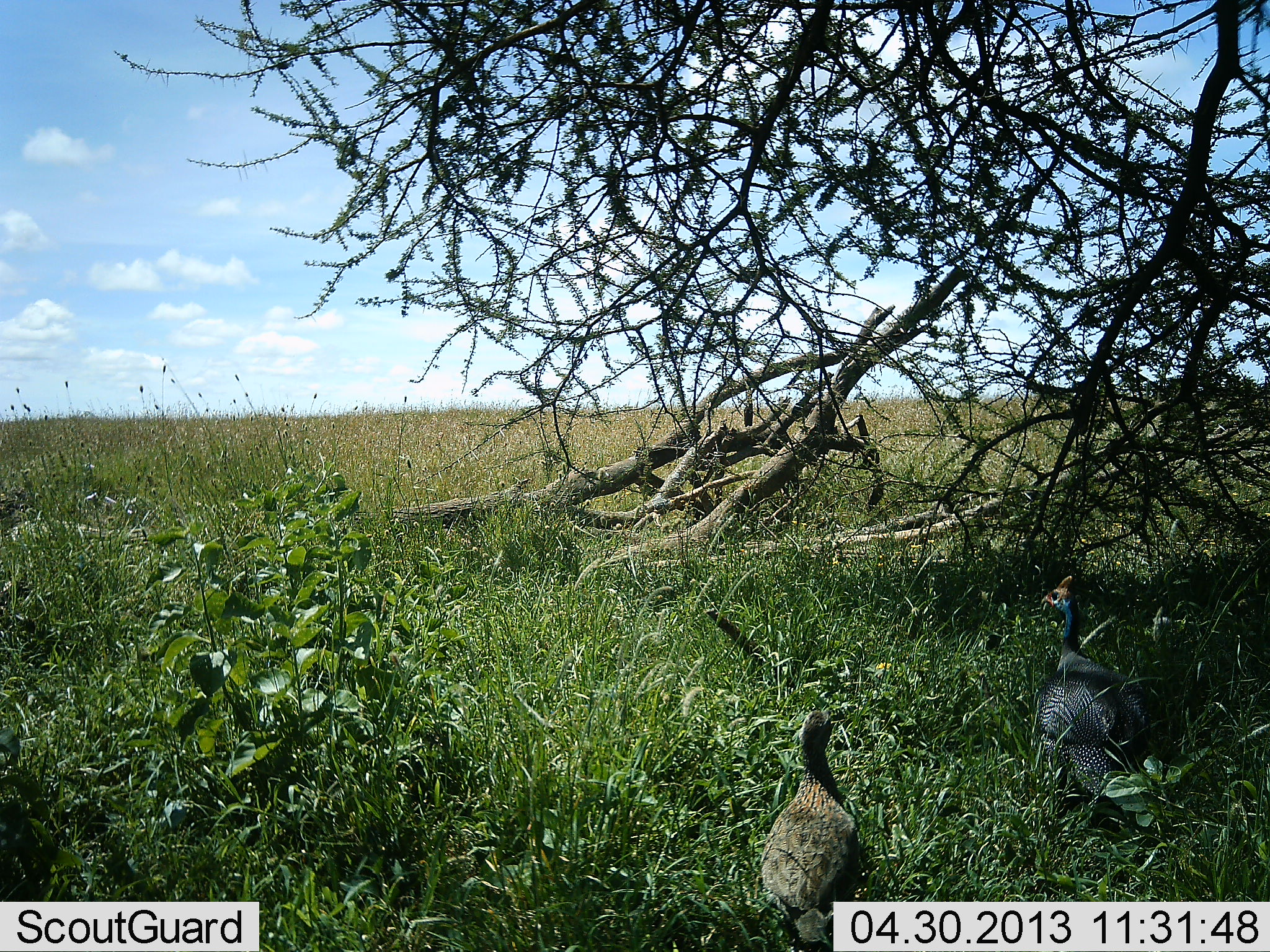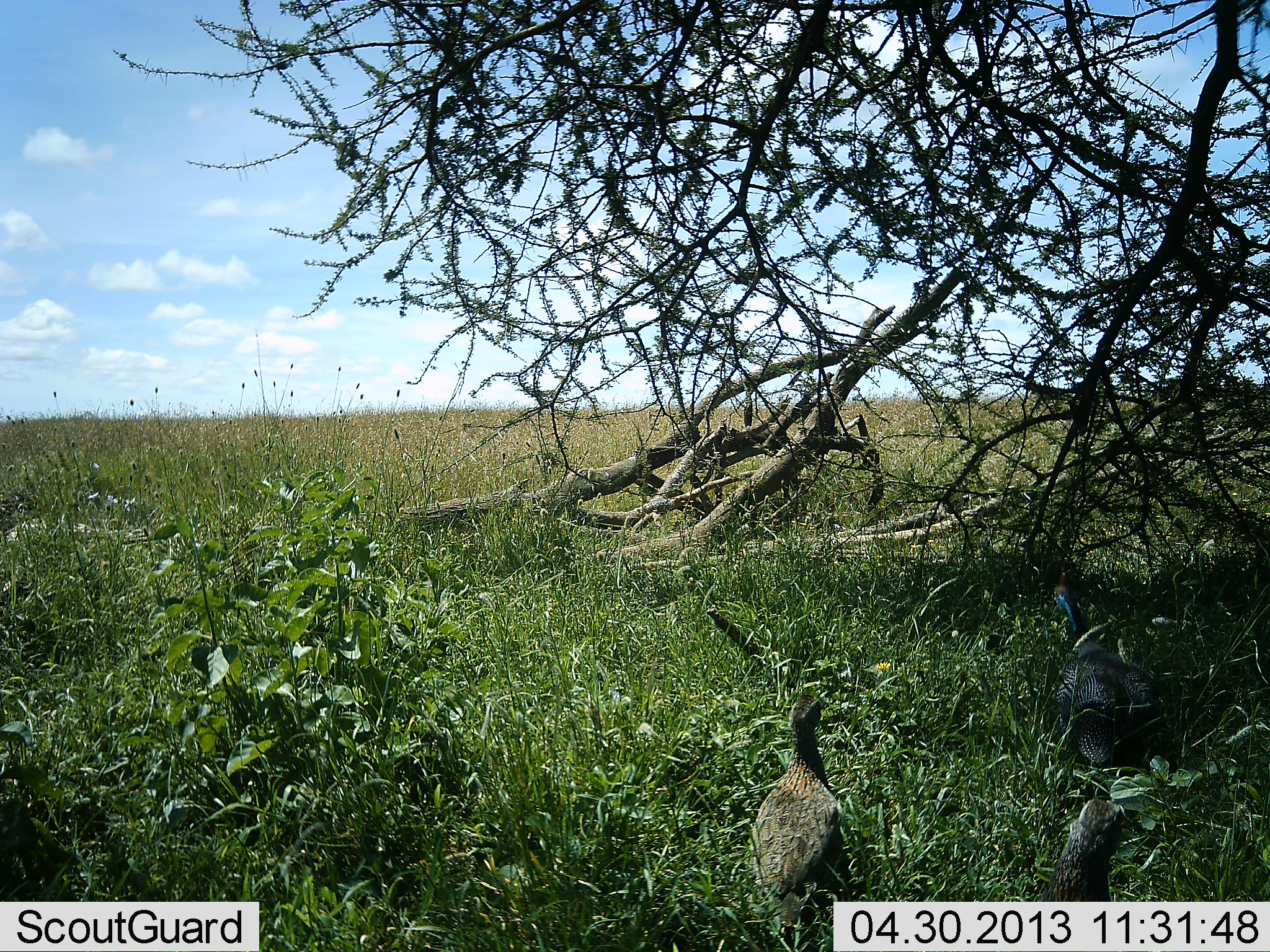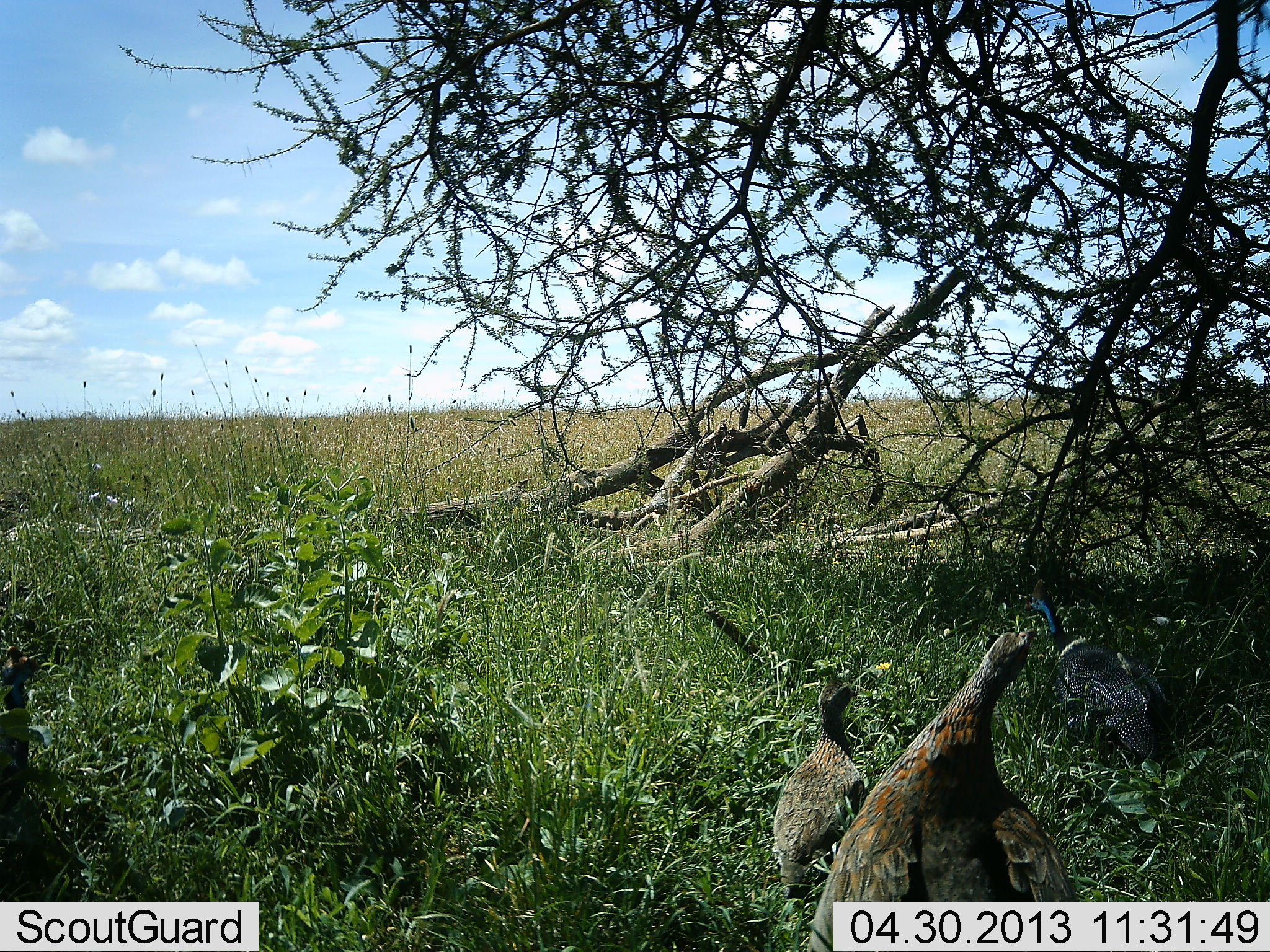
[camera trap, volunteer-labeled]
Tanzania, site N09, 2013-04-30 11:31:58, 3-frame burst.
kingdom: Animalia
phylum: Chordata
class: Aves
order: Galliformes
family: Numididae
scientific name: Numididae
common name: guinea fowl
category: guineafowl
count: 3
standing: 40%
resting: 0%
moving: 90%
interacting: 10%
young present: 10%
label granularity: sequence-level